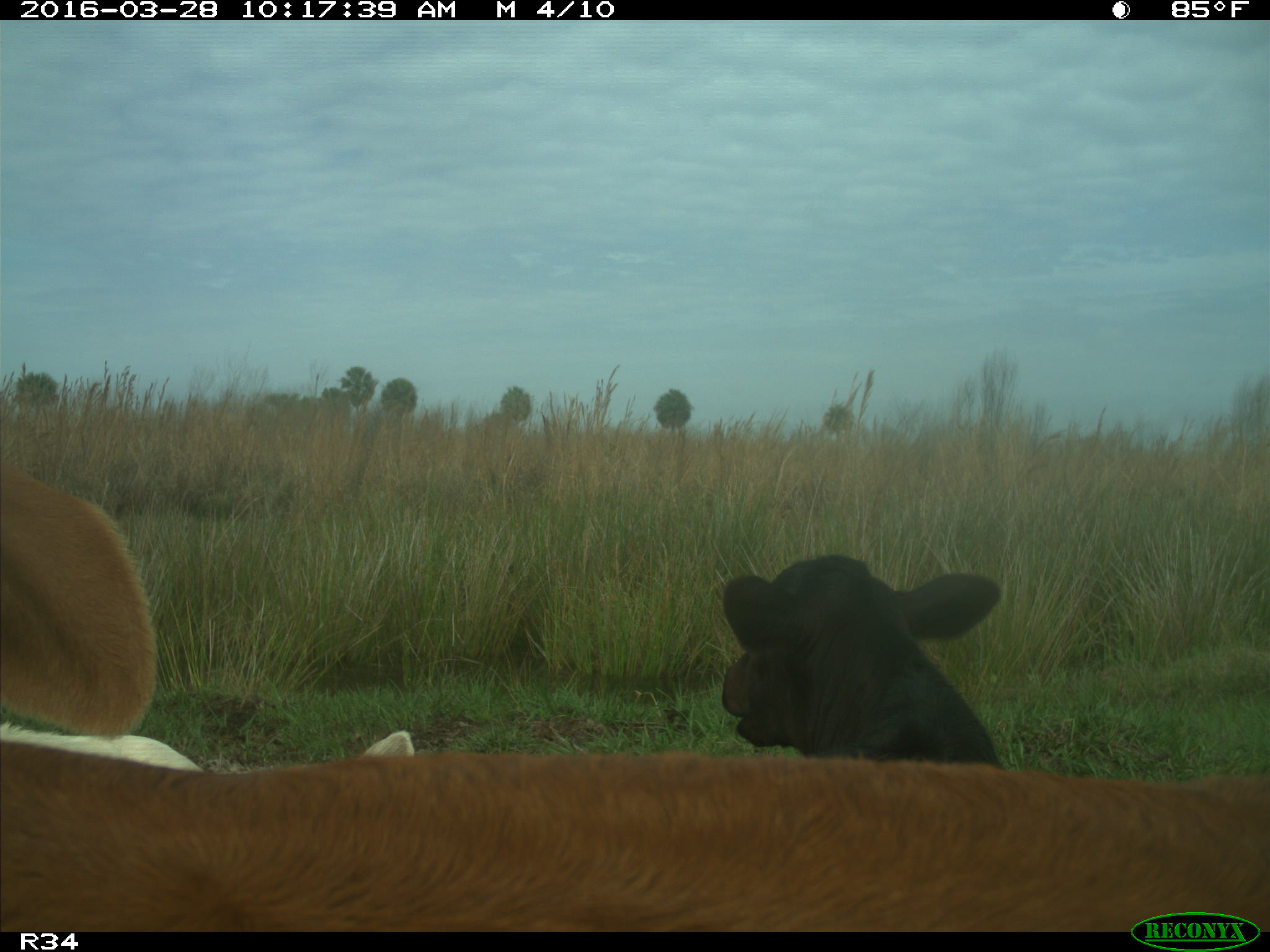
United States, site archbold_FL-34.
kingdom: Animalia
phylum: Chordata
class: Mammalia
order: Artiodactyla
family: Bovidae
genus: Bos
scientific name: Bos taurus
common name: domestic cow